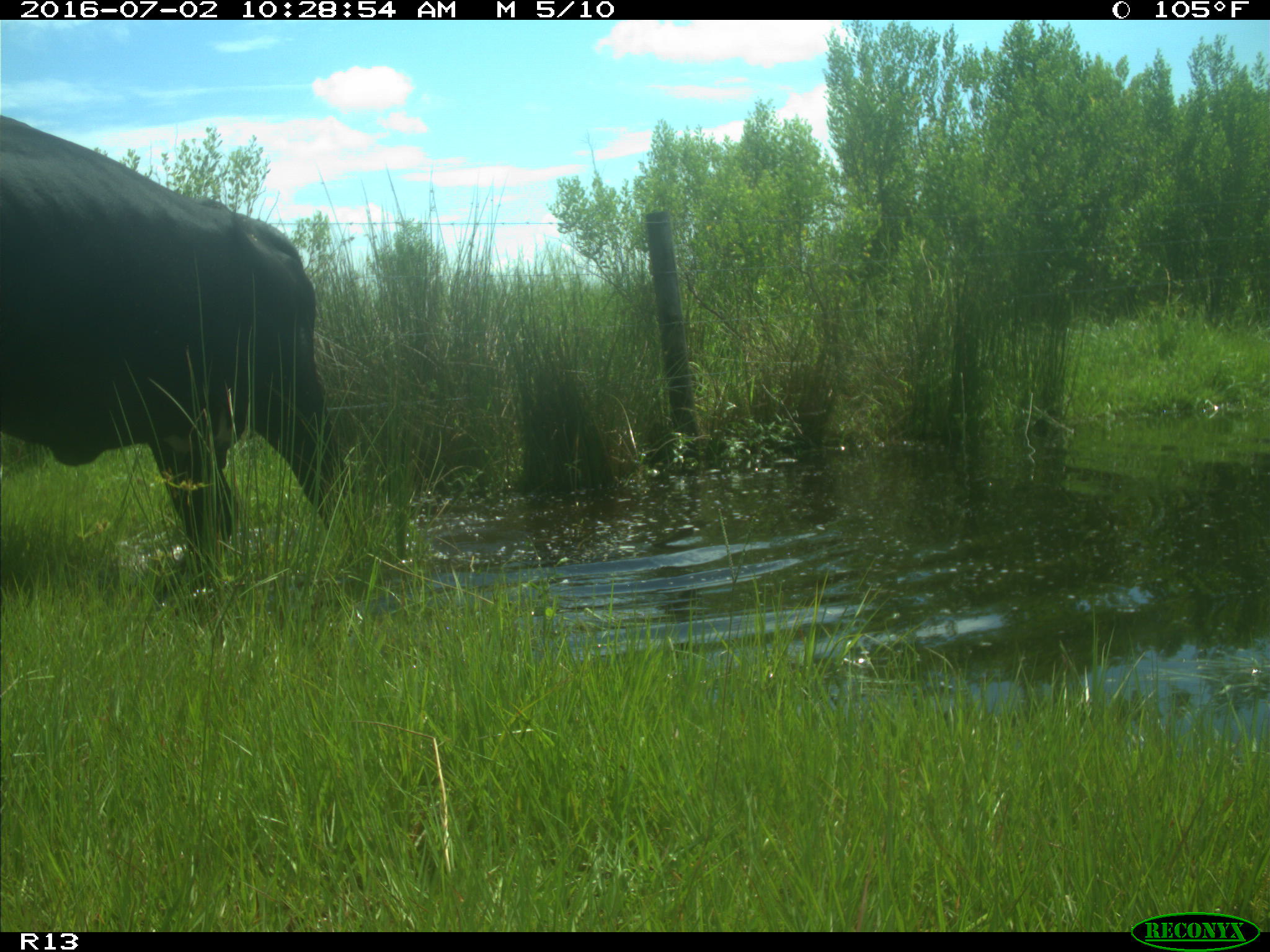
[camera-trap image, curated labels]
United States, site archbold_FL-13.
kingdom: Animalia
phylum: Chordata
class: Mammalia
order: Artiodactyla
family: Bovidae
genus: Bos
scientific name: Bos taurus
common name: domestic cow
Bos taurus (domestic cow).